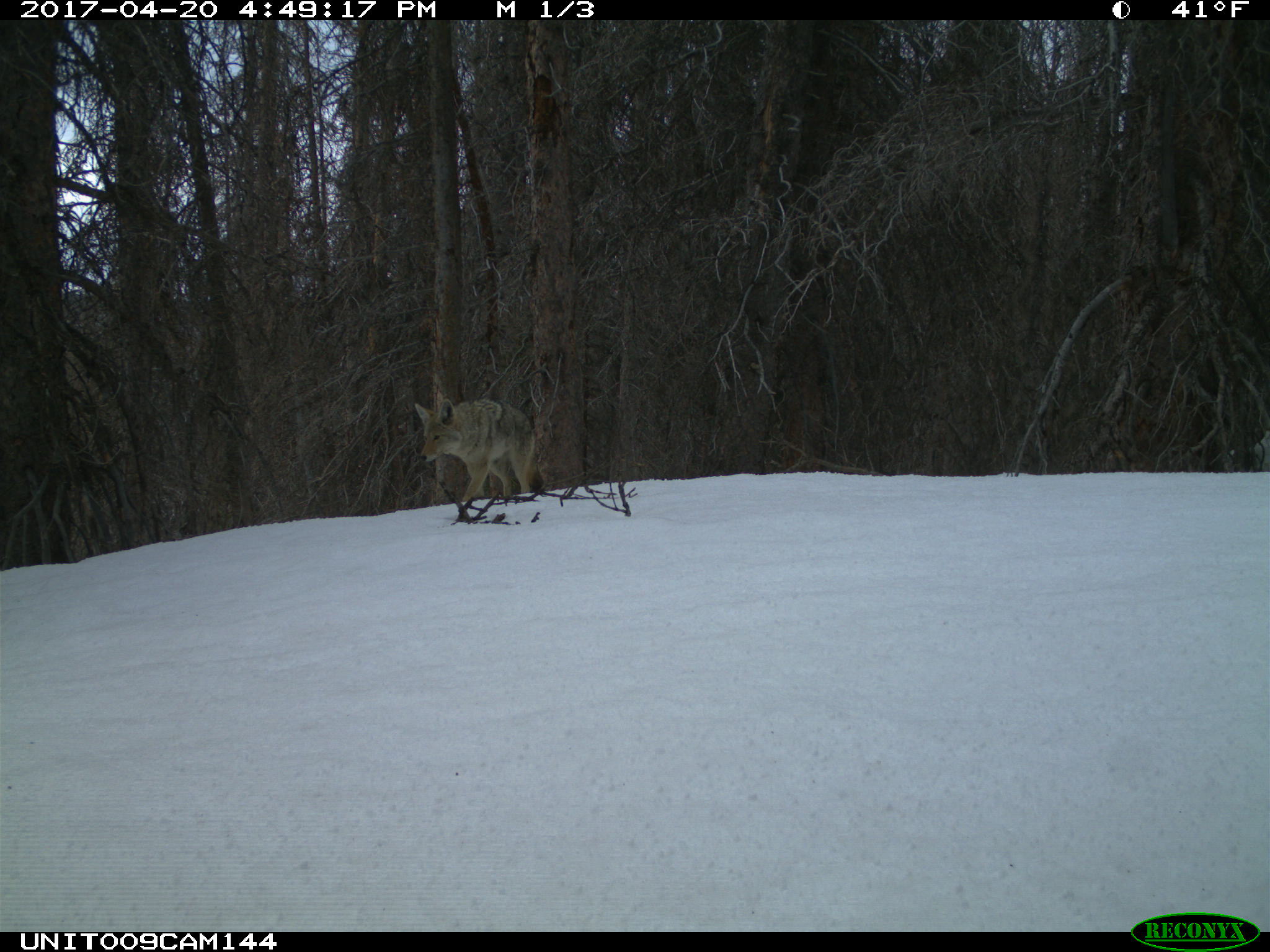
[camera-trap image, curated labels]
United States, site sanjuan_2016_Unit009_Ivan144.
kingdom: Animalia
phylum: Chordata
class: Mammalia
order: Carnivora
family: Canidae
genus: Canis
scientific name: Canis latrans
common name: coyote